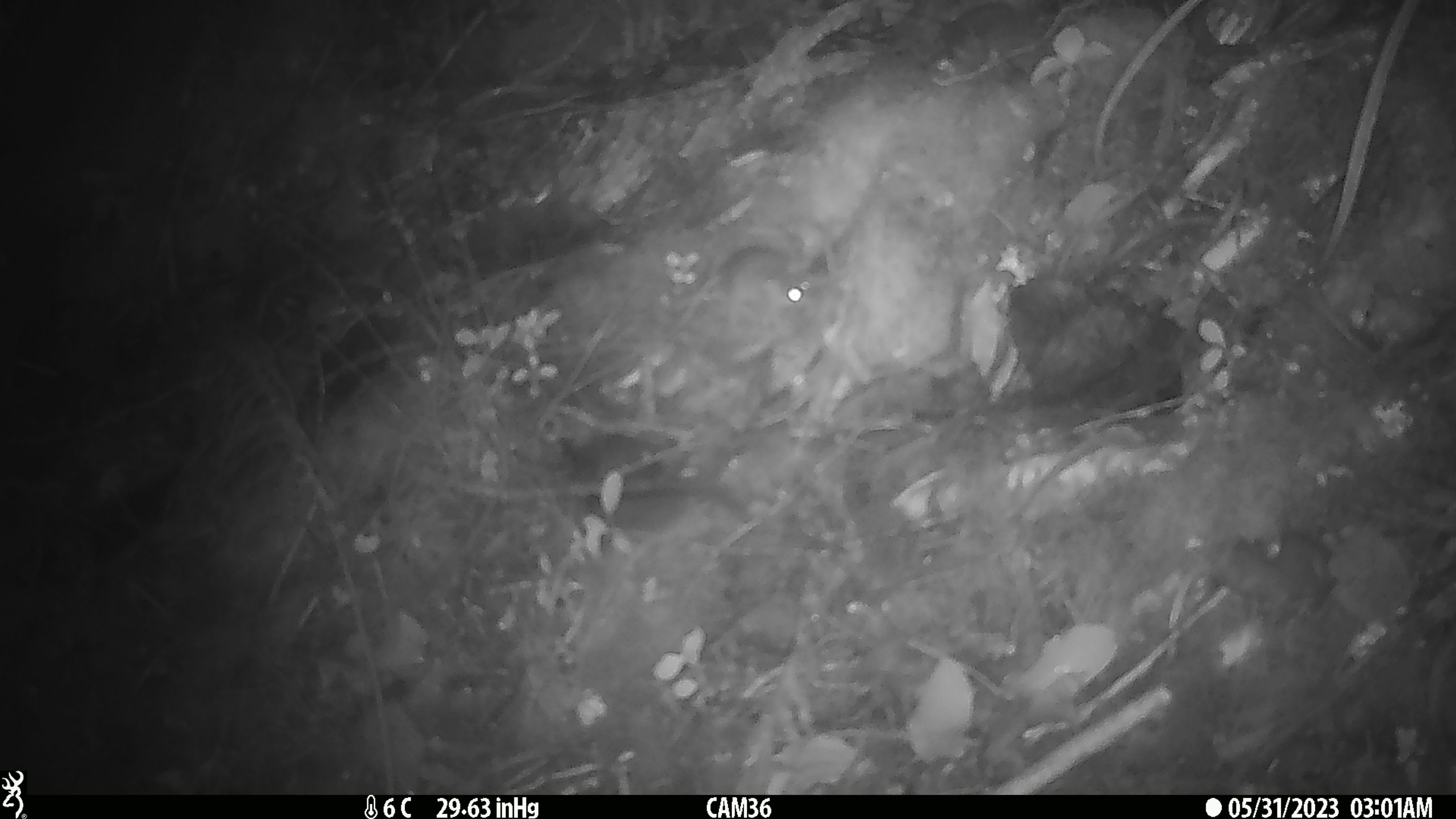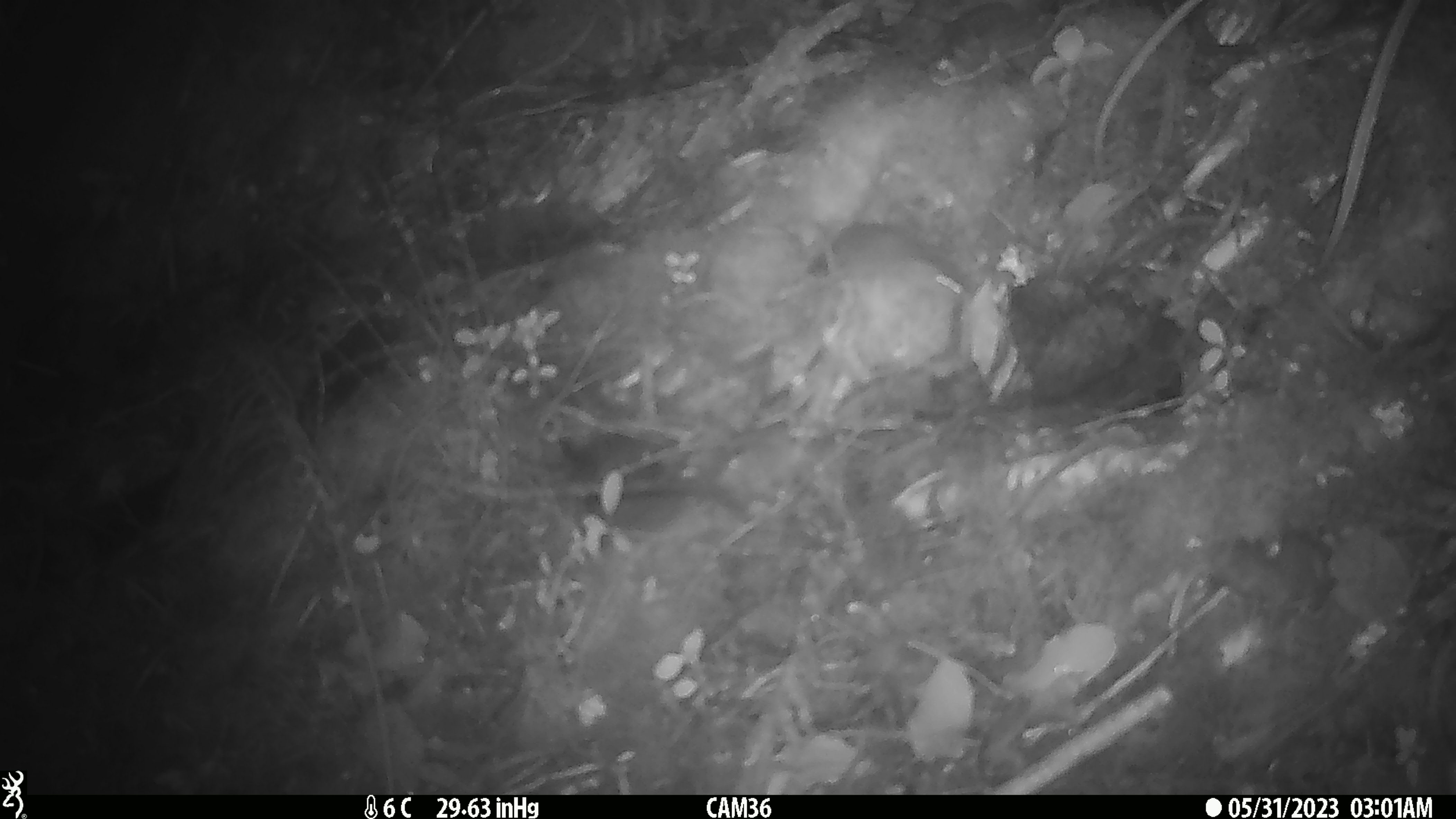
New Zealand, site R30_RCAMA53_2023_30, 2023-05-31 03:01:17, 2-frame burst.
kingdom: Animalia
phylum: Chordata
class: Mammalia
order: Rodentia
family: Muridae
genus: Mus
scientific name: Mus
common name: mouse